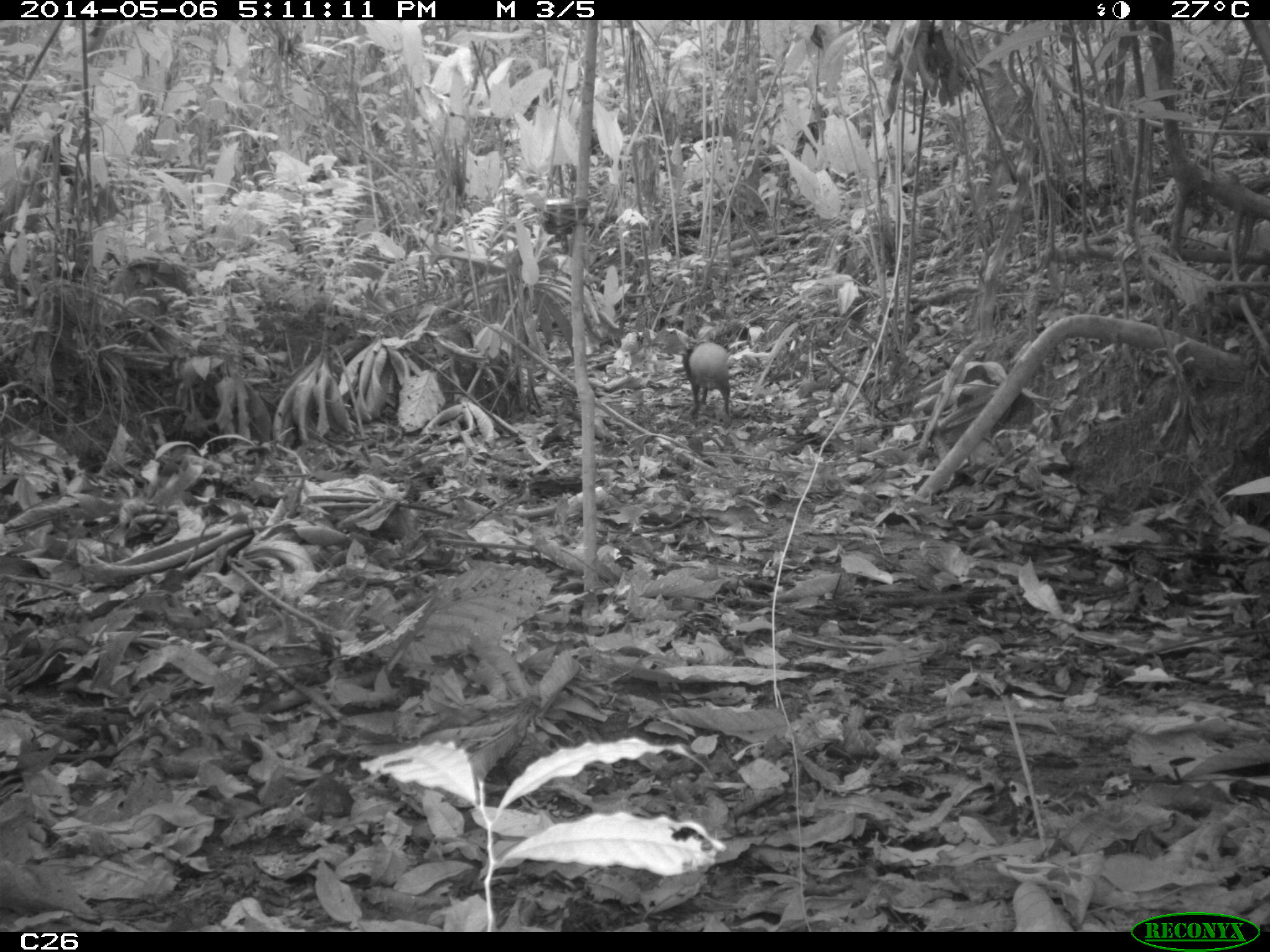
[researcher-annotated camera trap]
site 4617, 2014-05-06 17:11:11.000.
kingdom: Animalia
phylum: Chordata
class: Mammalia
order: Rodentia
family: Dasyproctidae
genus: Dasyprocta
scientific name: Dasyprocta leporina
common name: red-rumped agouti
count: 1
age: adult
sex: female